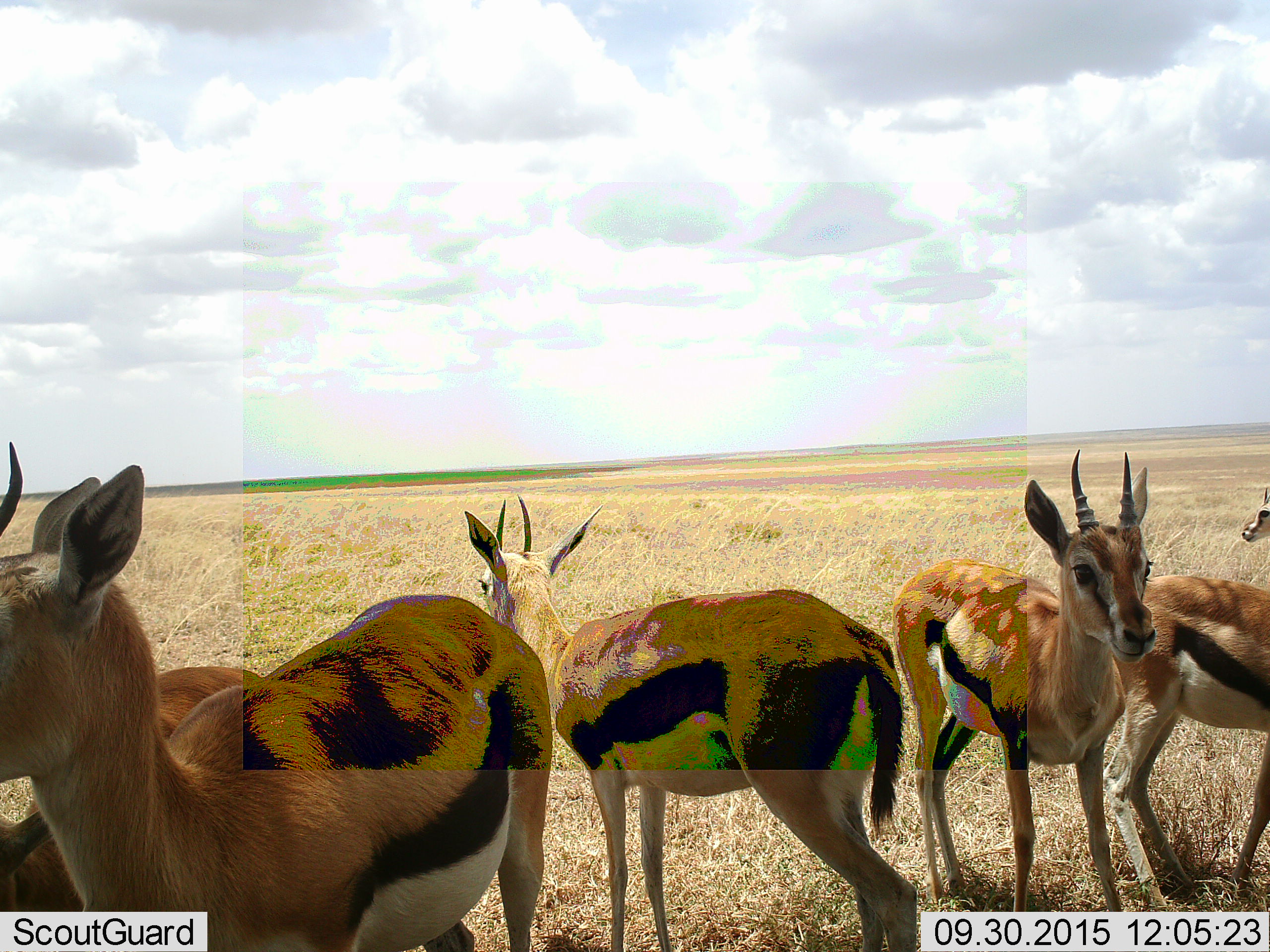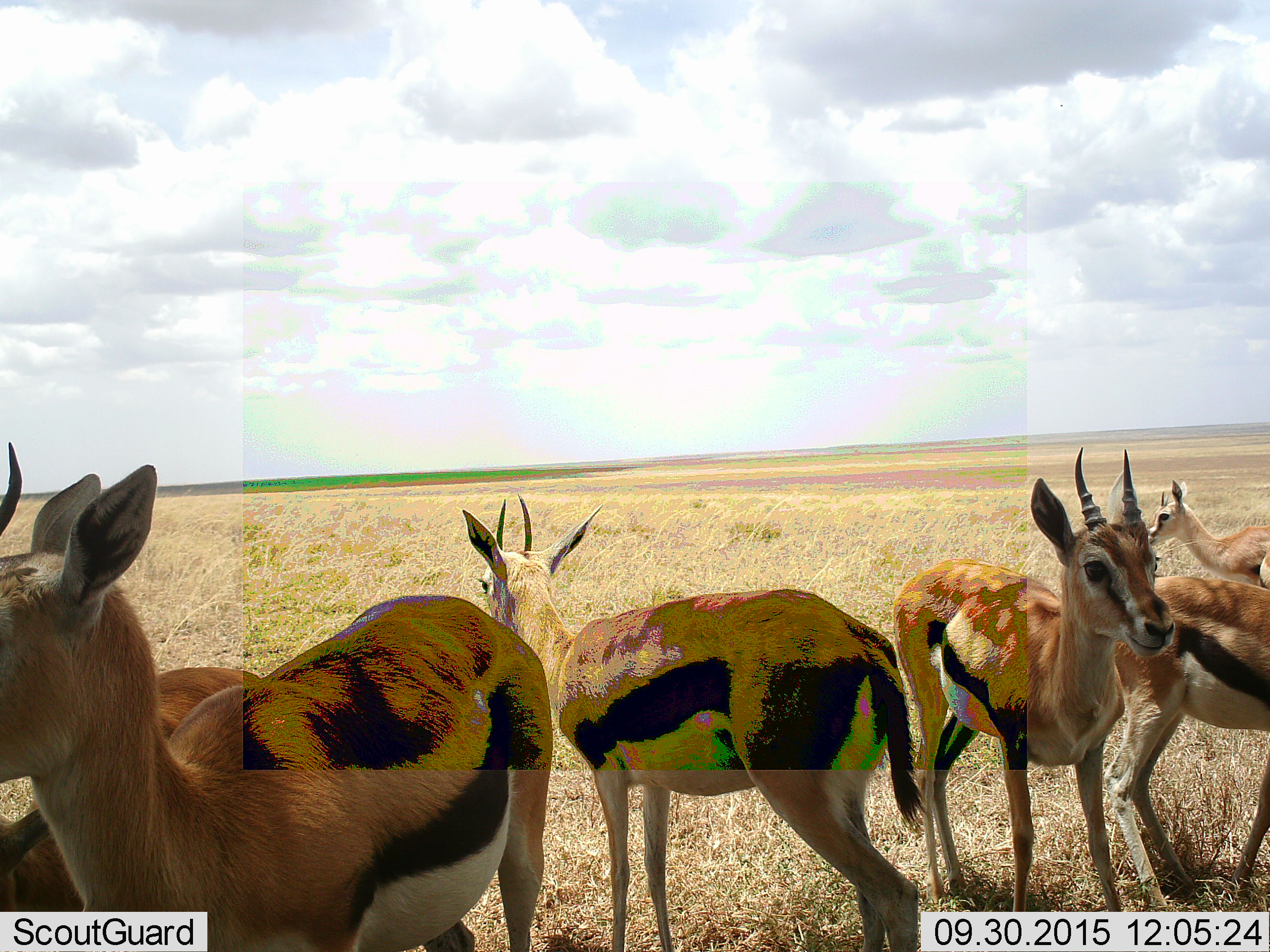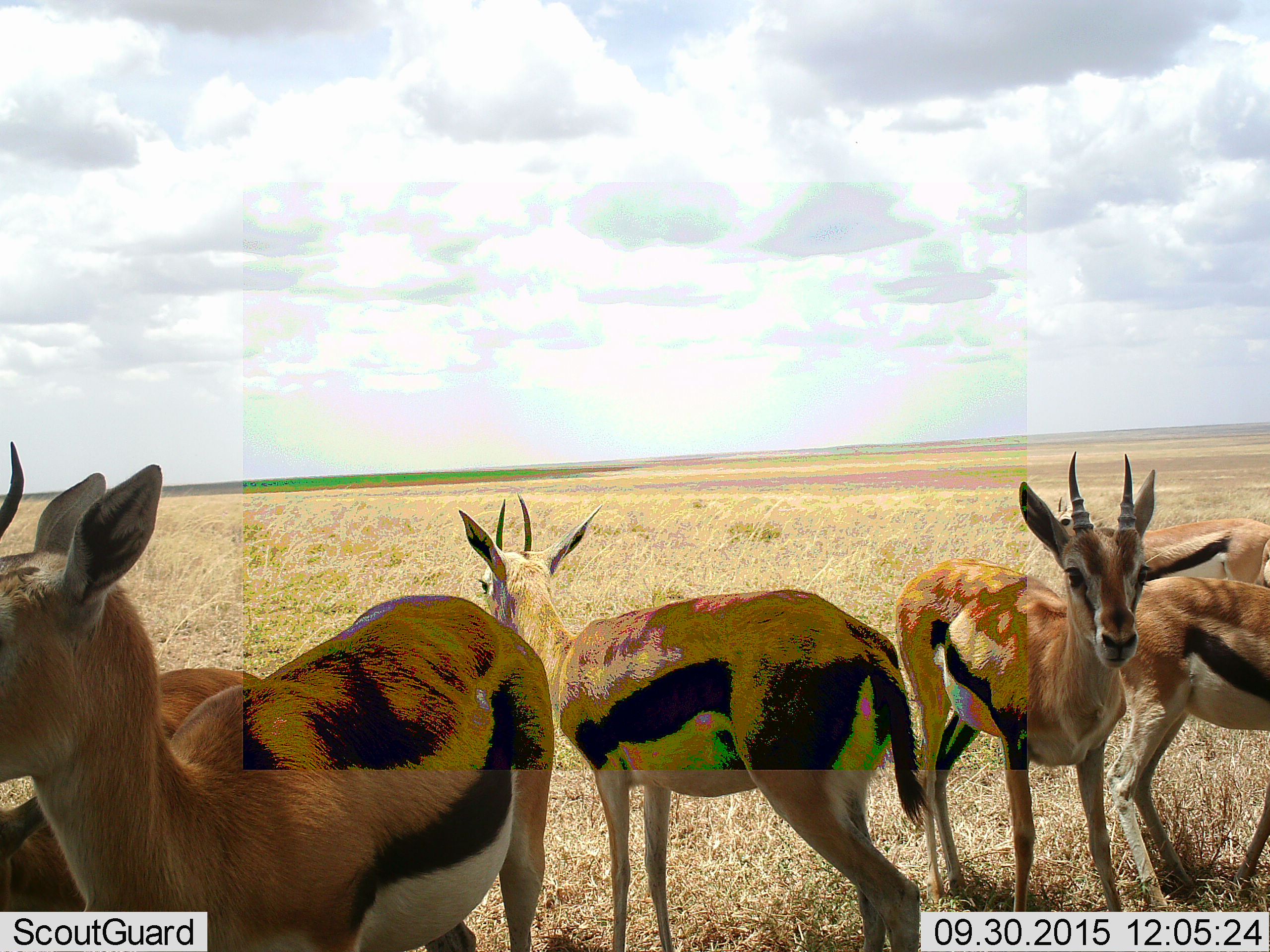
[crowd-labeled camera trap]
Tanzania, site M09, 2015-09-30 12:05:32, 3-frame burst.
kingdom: Animalia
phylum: Chordata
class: Mammalia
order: Artiodactyla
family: Bovidae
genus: Eudorcas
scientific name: Eudorcas thomsonii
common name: thomson's gazelle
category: gazellethomsons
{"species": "gazellethomsons (thomson's gazelle) (Eudorcas thomsonii)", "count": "6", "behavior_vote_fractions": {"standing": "100%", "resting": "11%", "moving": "67%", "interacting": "11%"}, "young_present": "22%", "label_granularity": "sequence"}